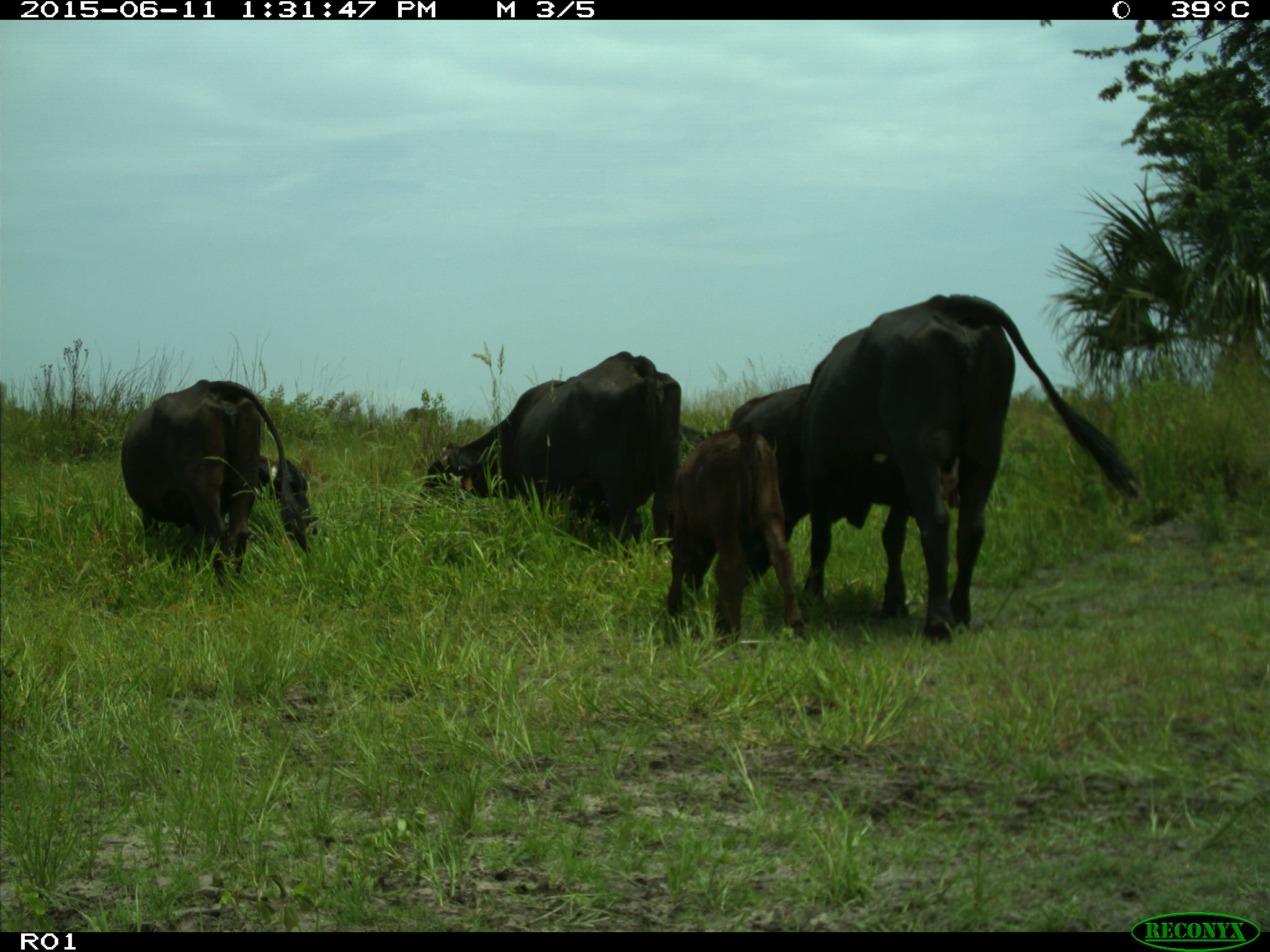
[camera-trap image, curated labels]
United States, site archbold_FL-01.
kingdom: Animalia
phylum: Chordata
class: Mammalia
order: Artiodactyla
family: Bovidae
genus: Bos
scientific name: Bos taurus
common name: domestic cow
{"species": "Bos taurus (domestic cow)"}